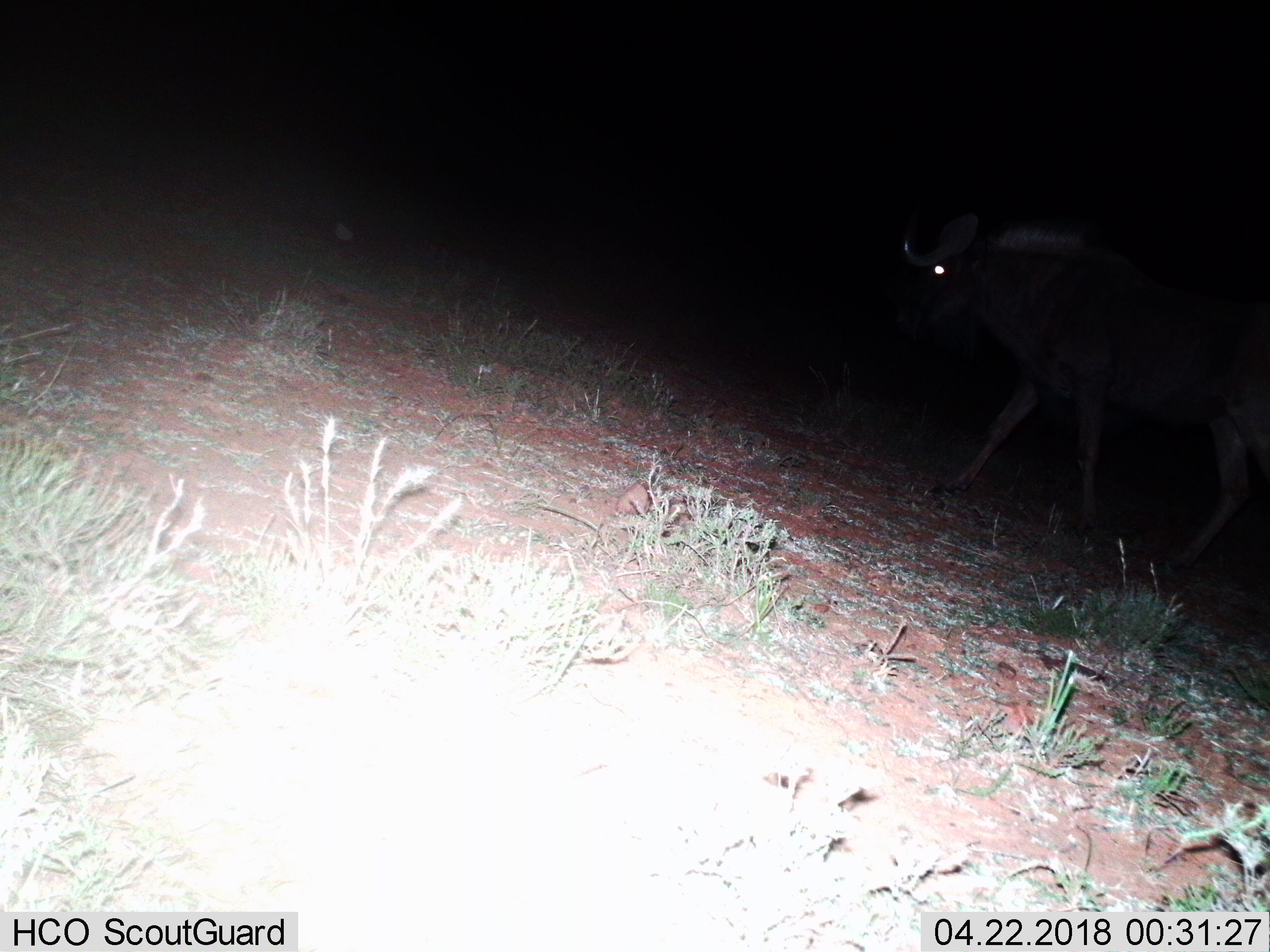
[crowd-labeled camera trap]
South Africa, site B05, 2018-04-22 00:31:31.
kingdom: Animalia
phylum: Chordata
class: Mammalia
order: Artiodactyla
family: Bovidae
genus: Connochaetes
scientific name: Connochaetes gnou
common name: black wildebeest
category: wildebeestblack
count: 1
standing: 17%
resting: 0%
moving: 83%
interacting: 0%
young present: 0%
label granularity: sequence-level